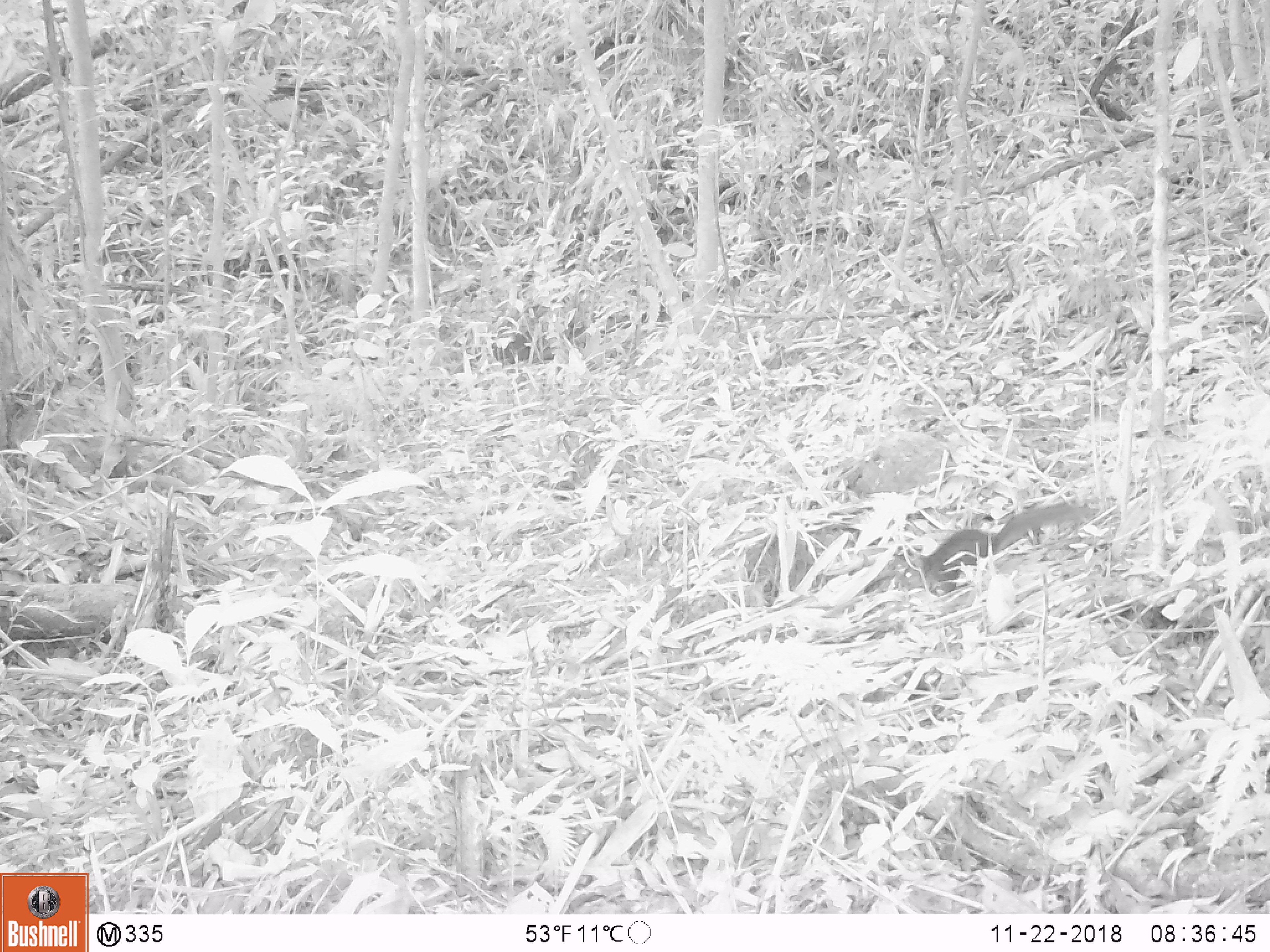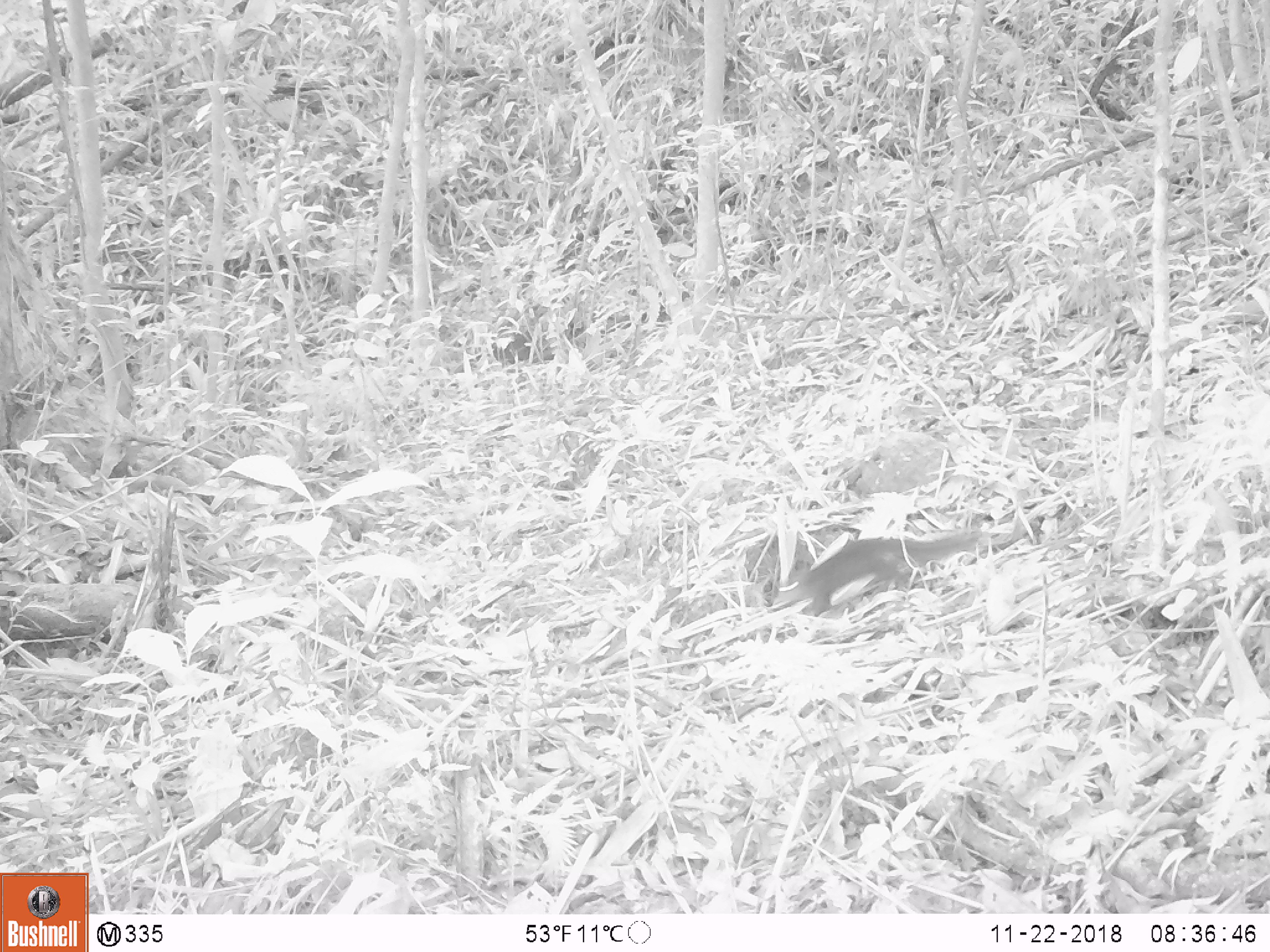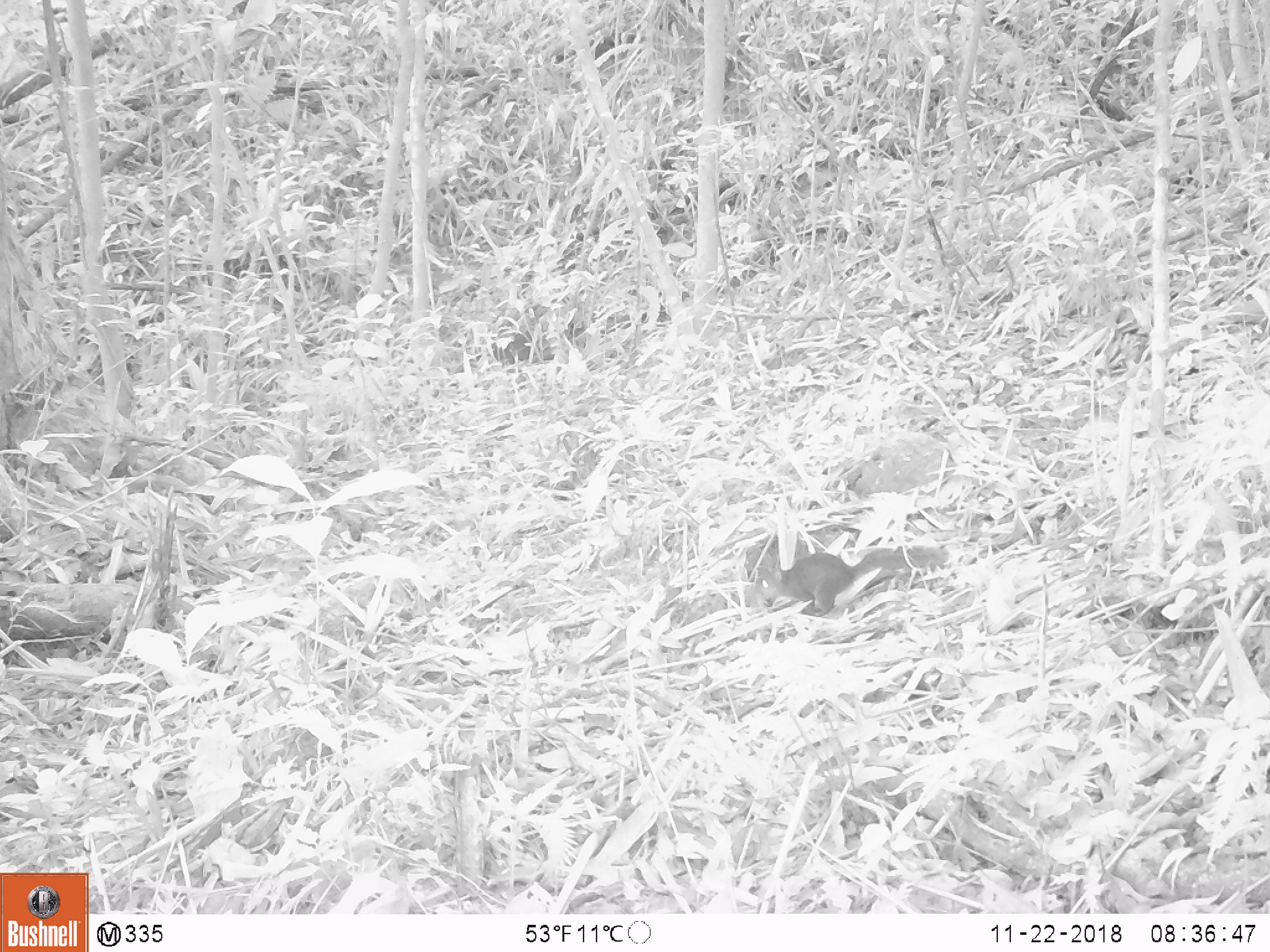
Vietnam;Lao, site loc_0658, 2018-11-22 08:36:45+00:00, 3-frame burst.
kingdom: Animalia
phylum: Chordata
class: Mammalia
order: Rodentia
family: Sciuridae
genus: Dremomys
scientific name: Dremomys rufigenis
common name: red-cheeked squirrel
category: red cheeked squirrel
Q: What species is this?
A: Red cheeked squirrel (red-cheeked squirrel) (Dremomys rufigenis).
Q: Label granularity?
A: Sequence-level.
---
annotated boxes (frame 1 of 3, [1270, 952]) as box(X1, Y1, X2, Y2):
red cheeked squirrel: box(899, 503, 1097, 594)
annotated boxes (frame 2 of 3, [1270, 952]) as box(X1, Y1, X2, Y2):
red cheeked squirrel: box(777, 529, 993, 617)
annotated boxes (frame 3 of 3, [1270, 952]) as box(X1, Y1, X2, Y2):
red cheeked squirrel: box(753, 545, 951, 617)